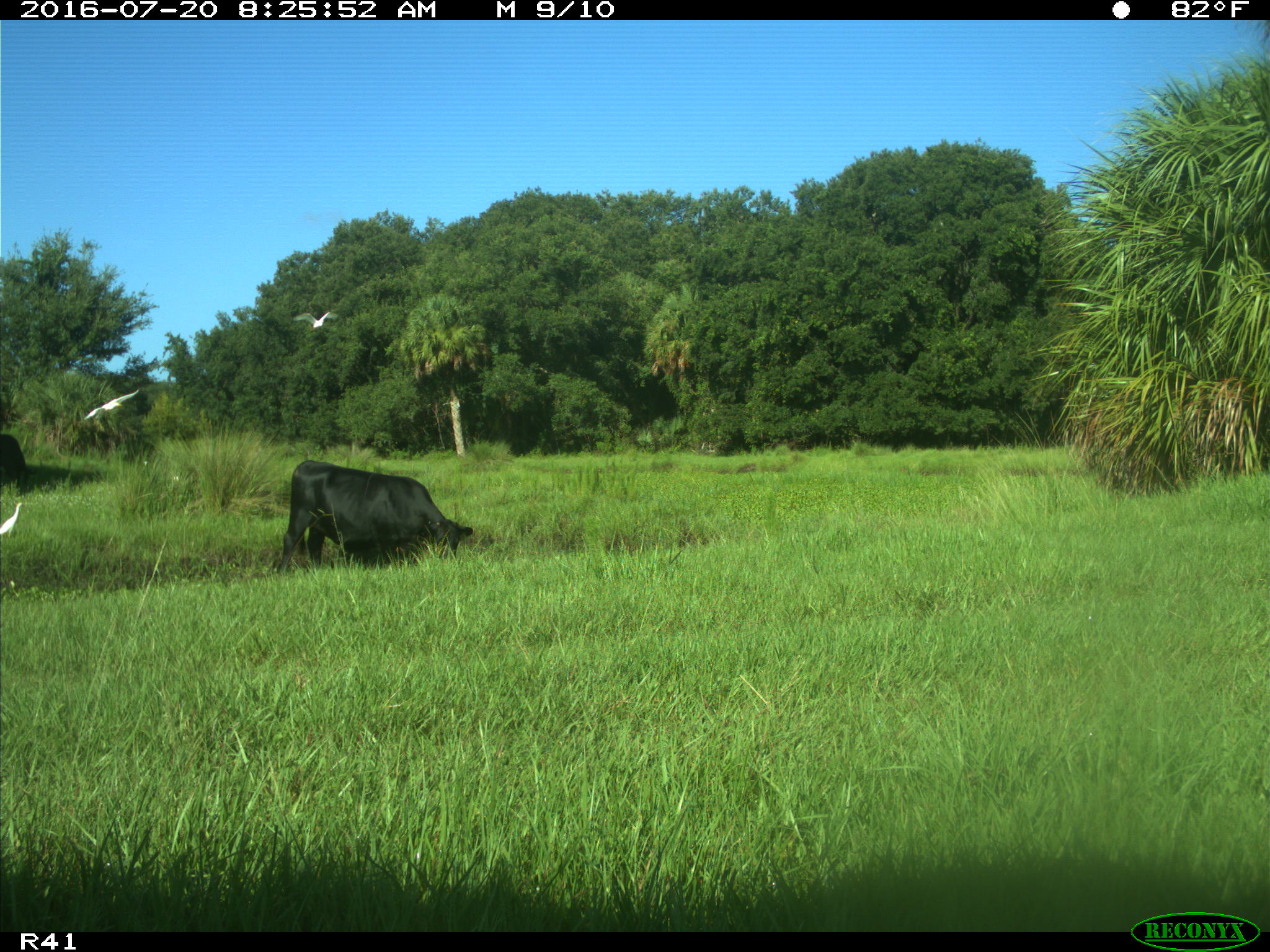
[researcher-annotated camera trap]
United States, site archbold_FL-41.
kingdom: Animalia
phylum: Chordata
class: Mammalia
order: Artiodactyla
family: Bovidae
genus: Bos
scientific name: Bos taurus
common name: domestic cow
Bos taurus (domestic cow).